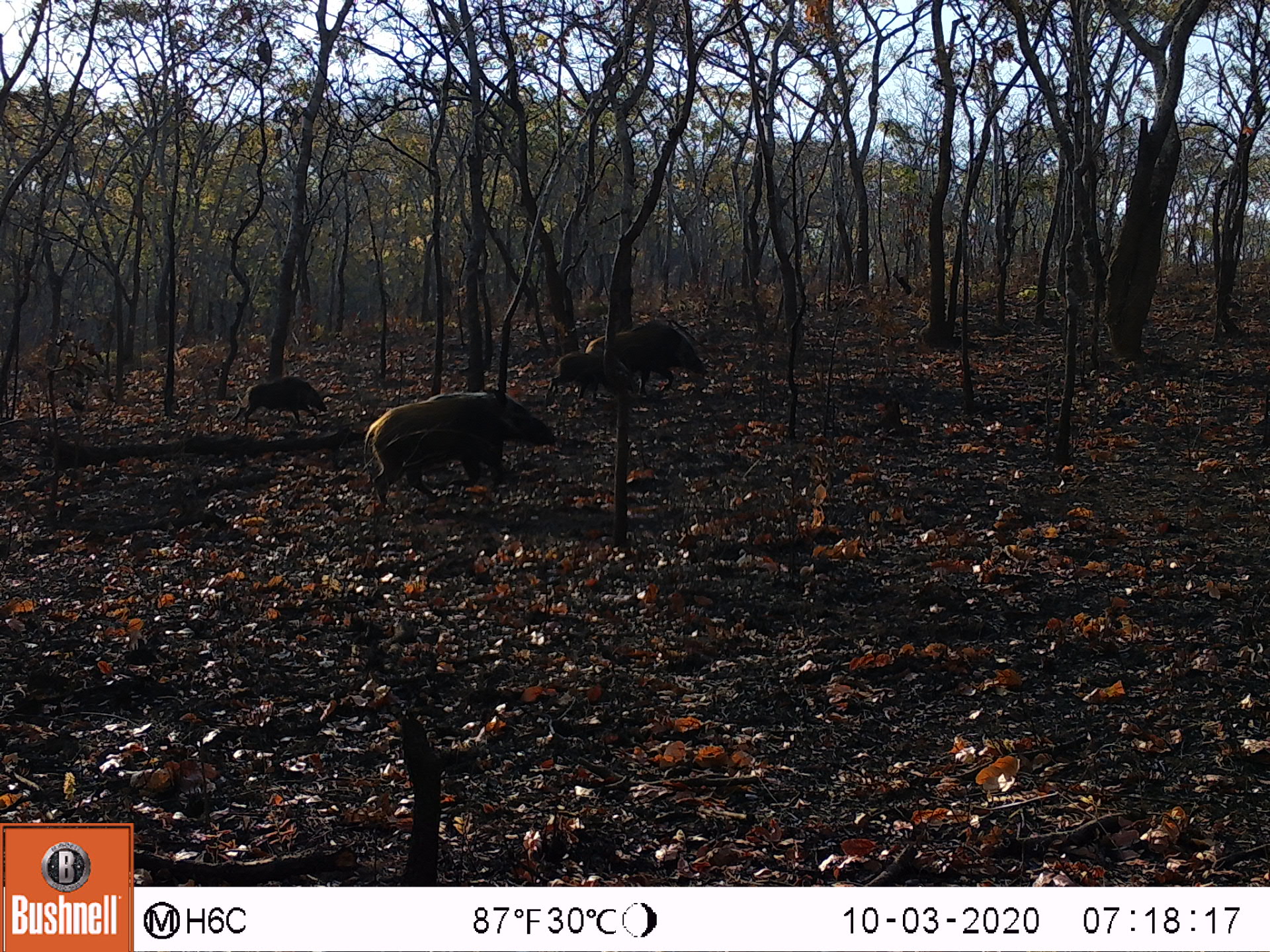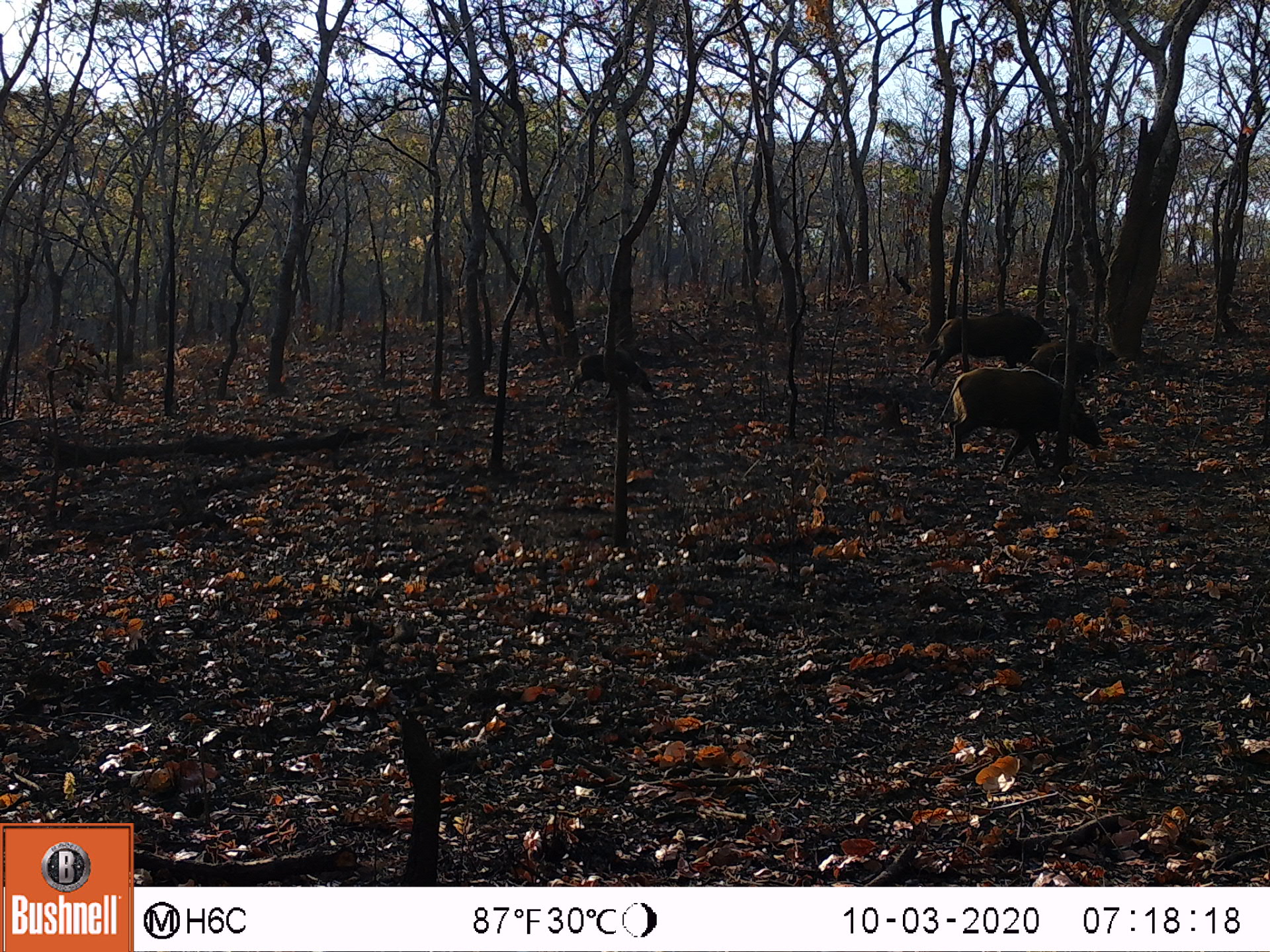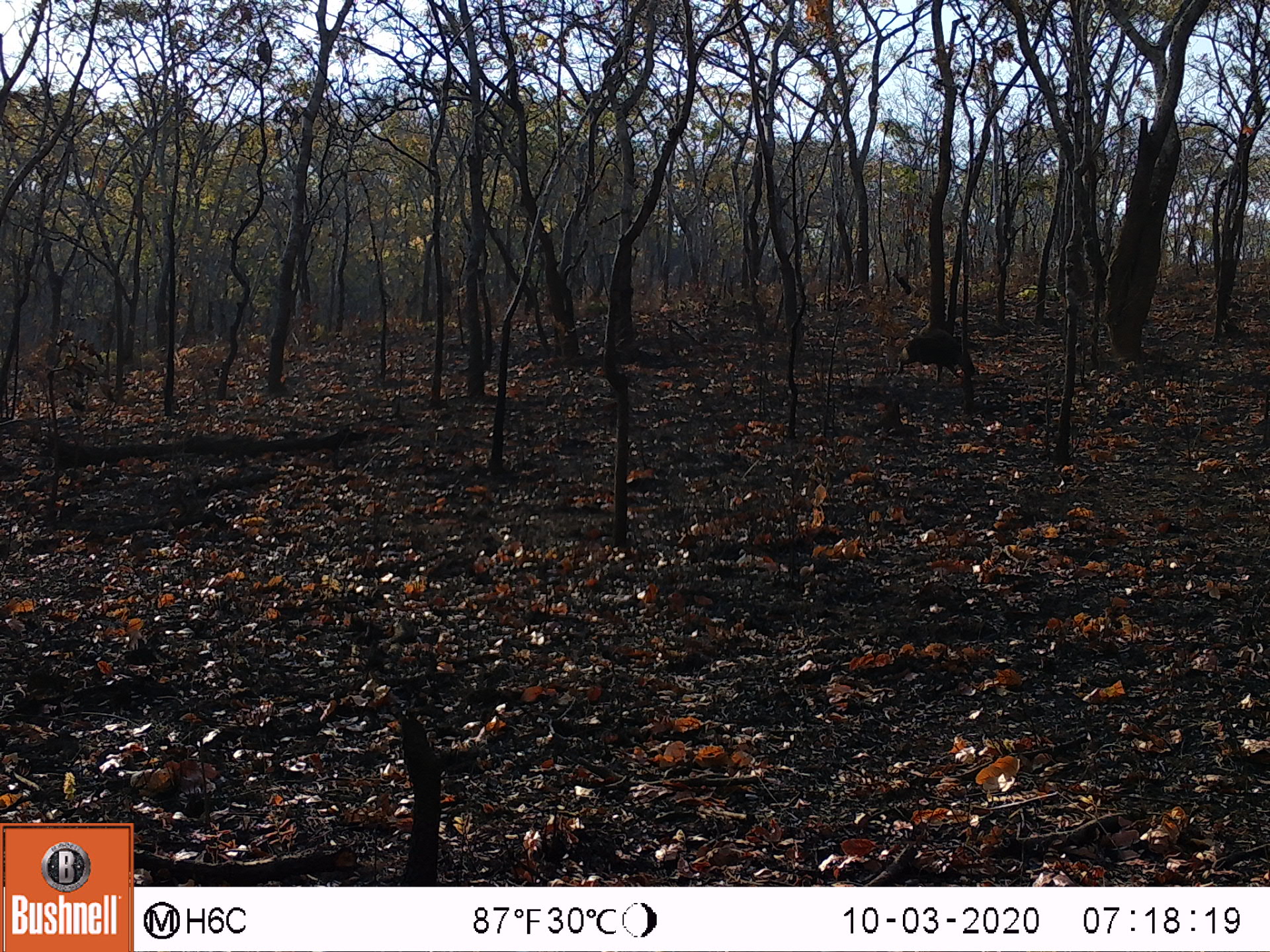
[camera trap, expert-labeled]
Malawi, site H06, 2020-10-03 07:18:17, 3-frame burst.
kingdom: Animalia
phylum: Chordata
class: Mammalia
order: Artiodactyla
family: Suidae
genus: Potamochoerus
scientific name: Potamochoerus larvatus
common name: bushpig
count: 5